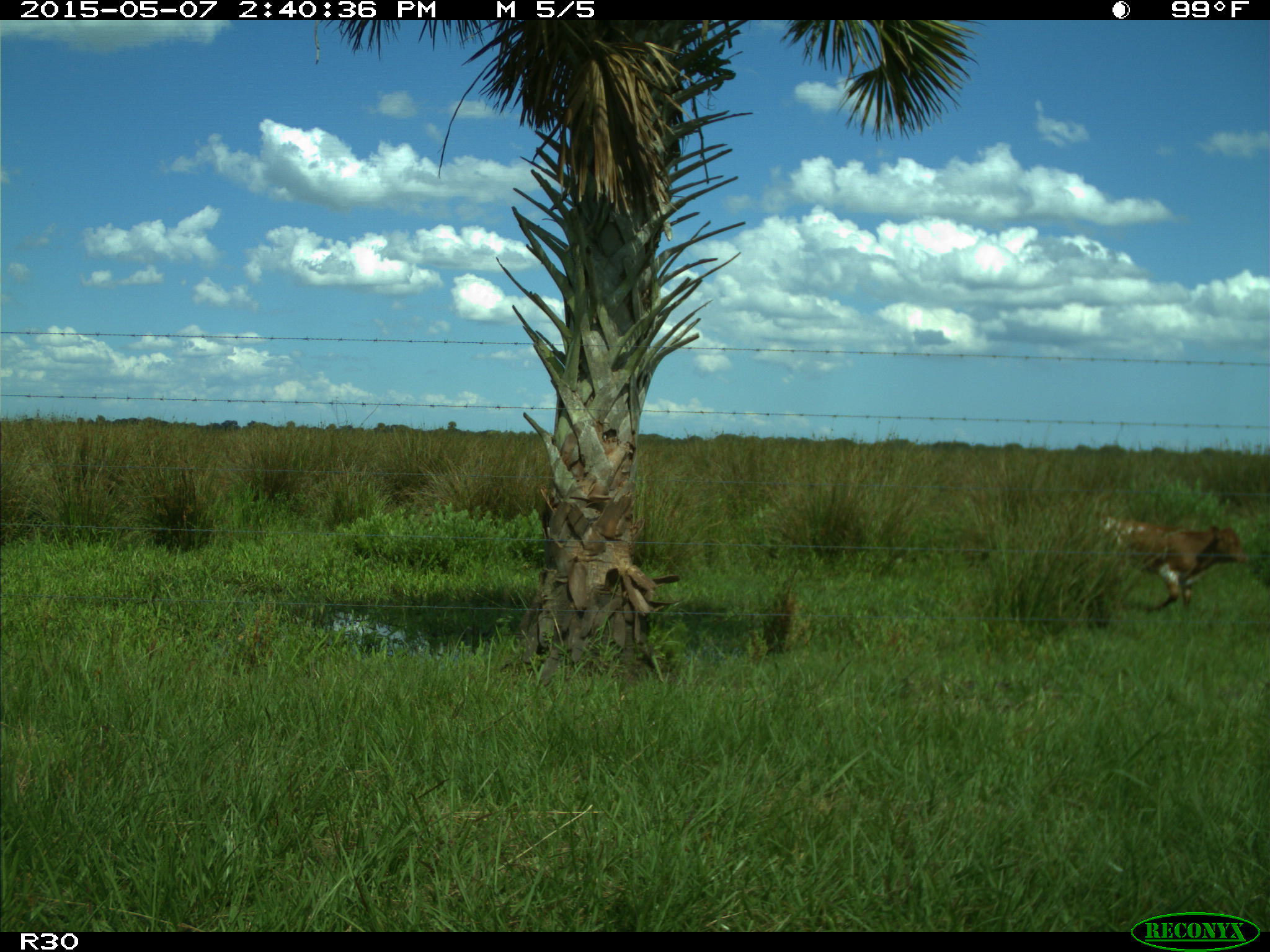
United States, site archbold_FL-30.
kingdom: Animalia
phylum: Chordata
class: Mammalia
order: Artiodactyla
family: Bovidae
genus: Bos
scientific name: Bos taurus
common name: domestic cow